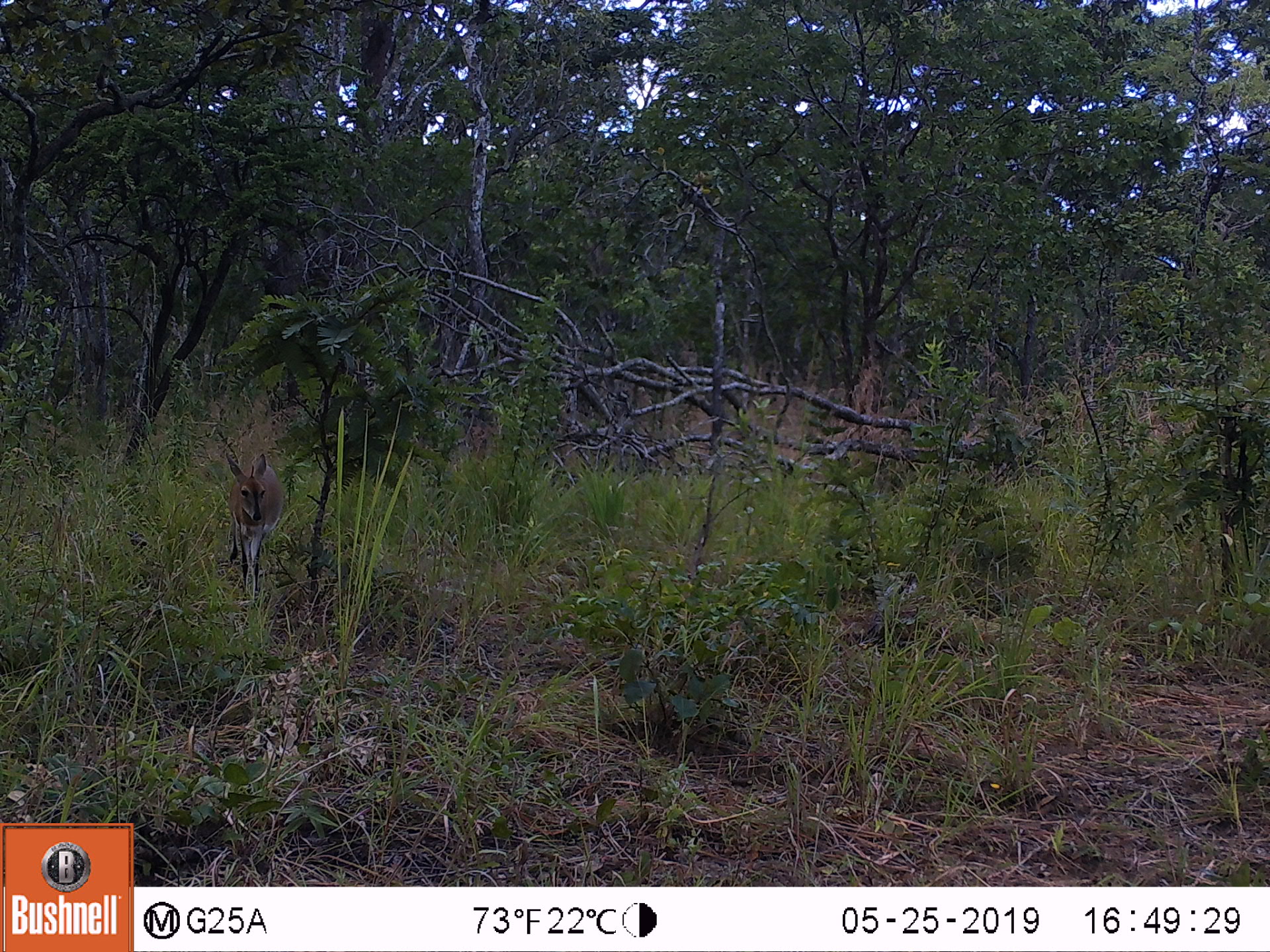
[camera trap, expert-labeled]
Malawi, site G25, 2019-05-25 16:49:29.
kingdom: Animalia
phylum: Chordata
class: Mammalia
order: Artiodactyla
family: Bovidae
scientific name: Antilopinae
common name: small antelope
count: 1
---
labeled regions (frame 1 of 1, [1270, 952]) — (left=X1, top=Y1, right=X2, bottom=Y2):
small antelope: (left=218, top=447, right=287, bottom=613)